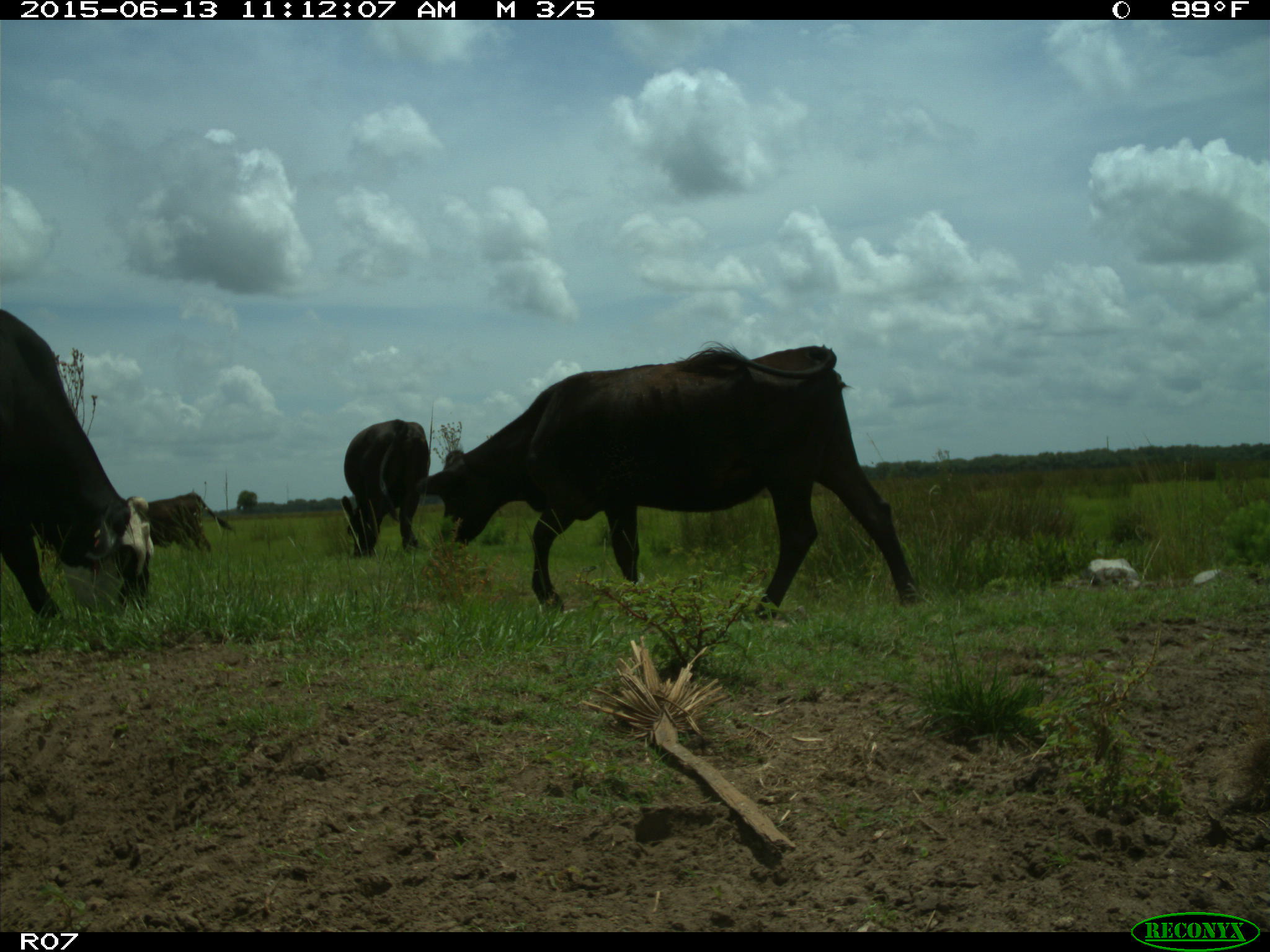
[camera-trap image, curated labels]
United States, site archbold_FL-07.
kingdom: Animalia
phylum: Chordata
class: Mammalia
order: Artiodactyla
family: Bovidae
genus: Bos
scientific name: Bos taurus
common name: domestic cow